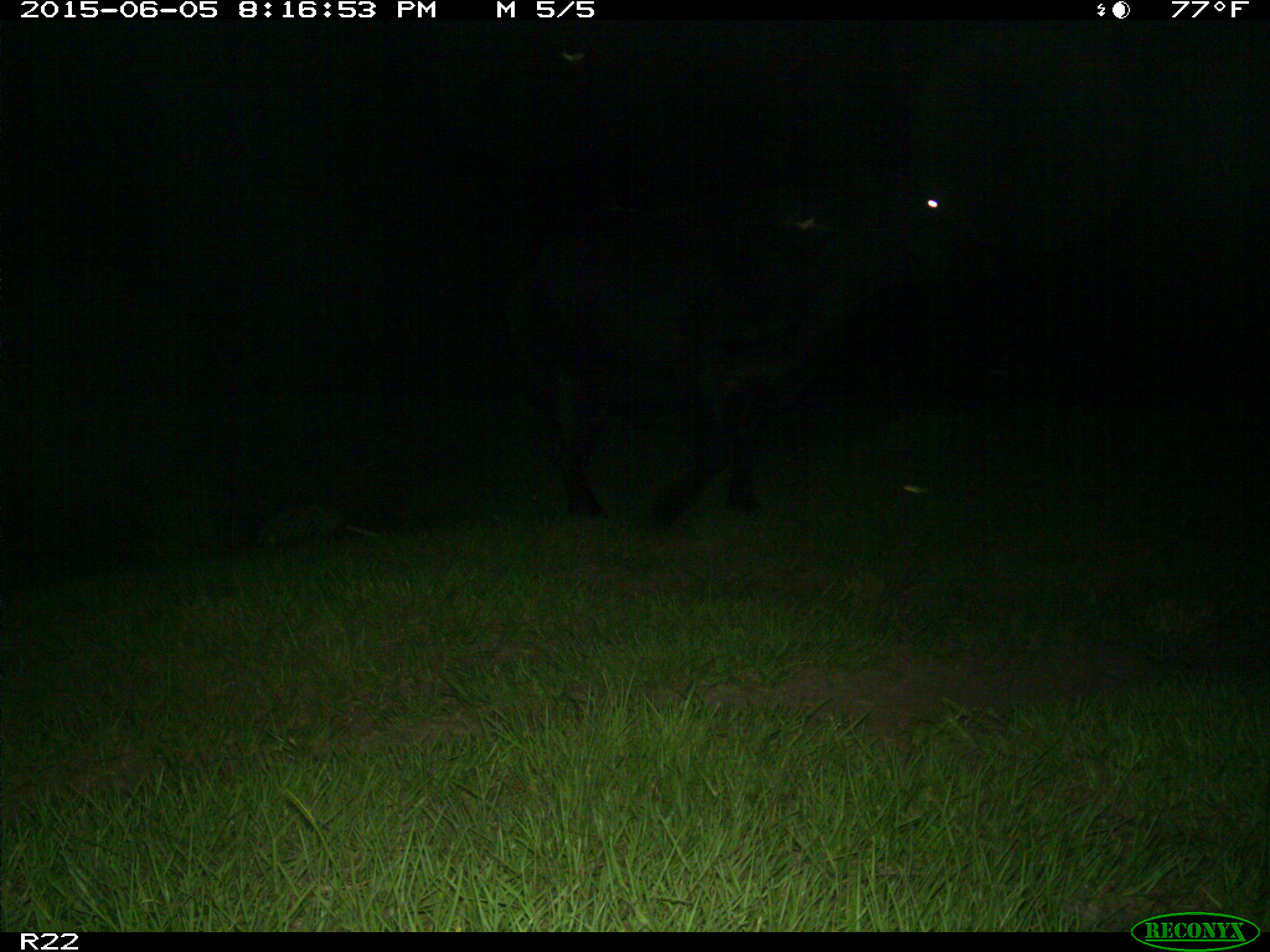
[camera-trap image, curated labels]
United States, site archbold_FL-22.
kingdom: Animalia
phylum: Chordata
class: Mammalia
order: Artiodactyla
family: Bovidae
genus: Bos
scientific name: Bos taurus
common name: domestic cow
Bos taurus (domestic cow).